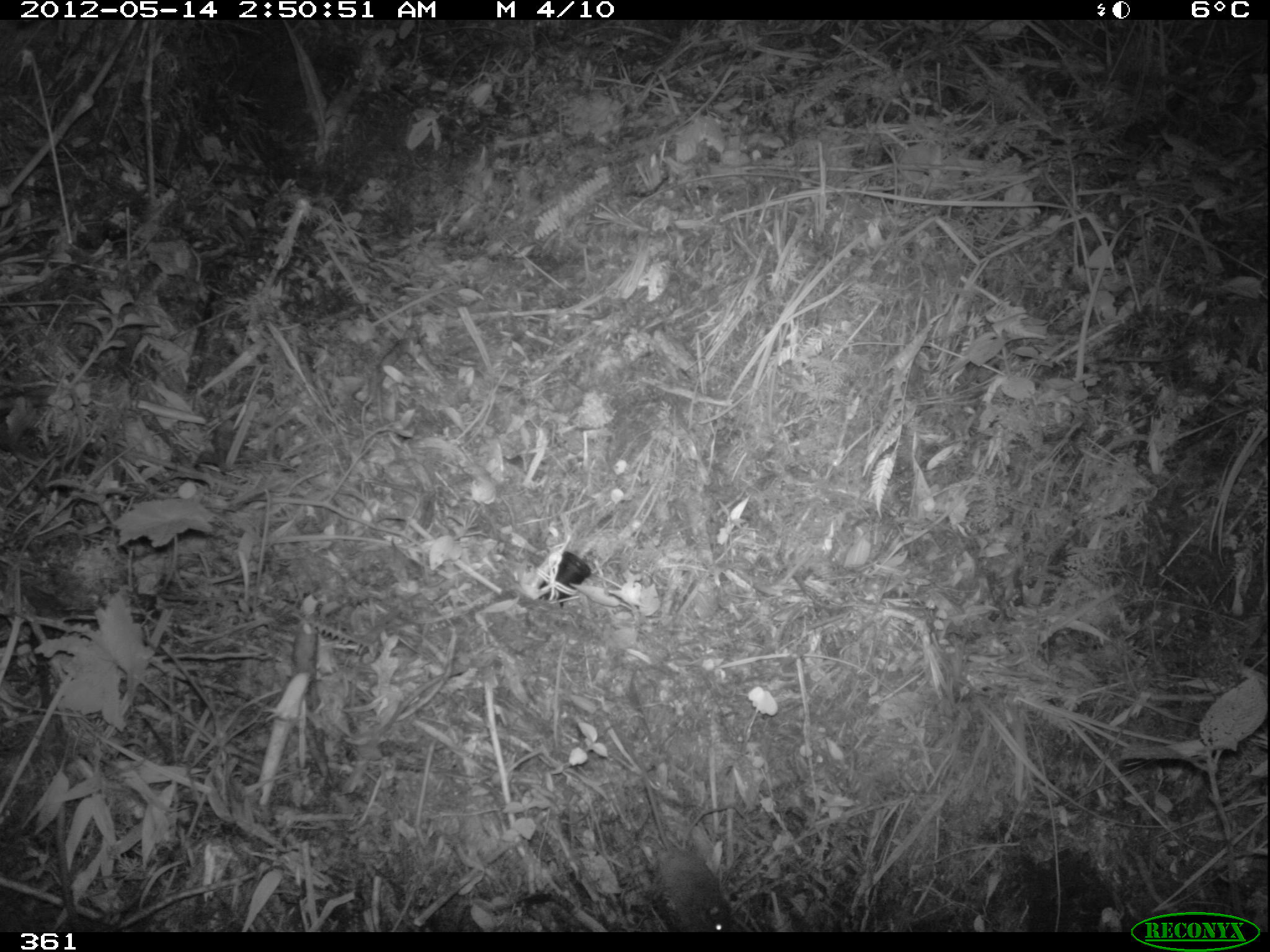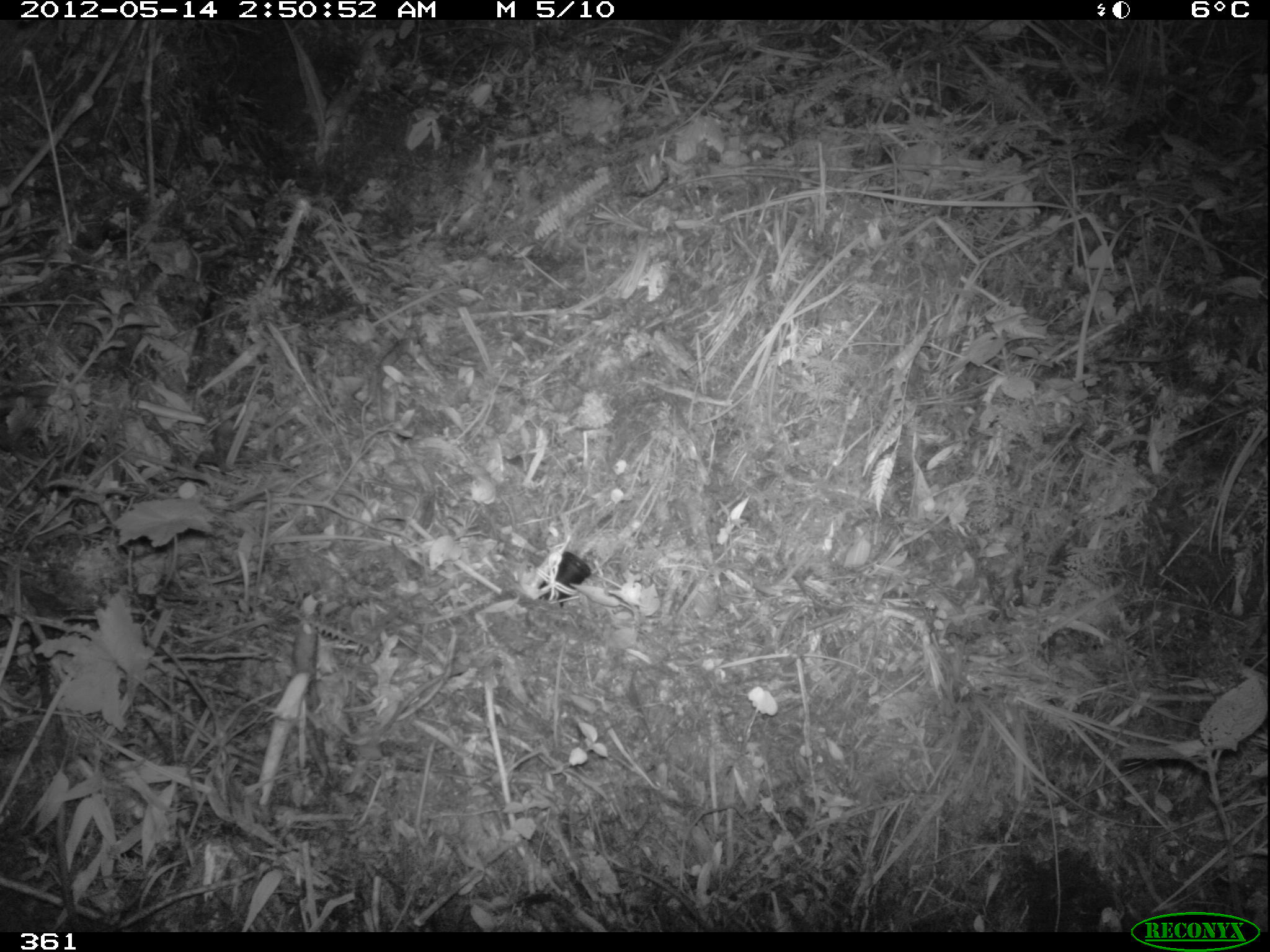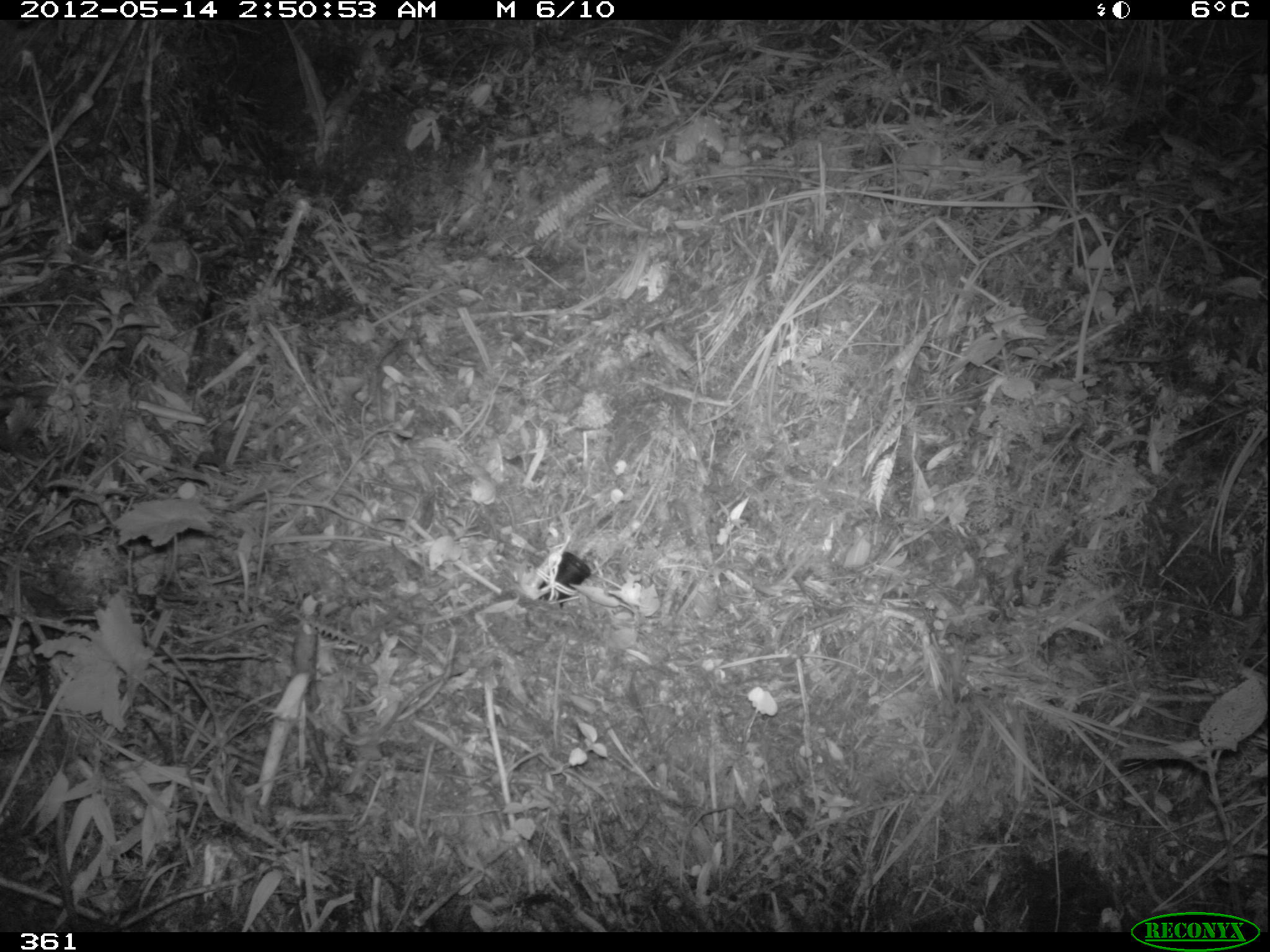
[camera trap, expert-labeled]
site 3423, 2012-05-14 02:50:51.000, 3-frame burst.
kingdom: Animalia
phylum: Chordata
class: Mammalia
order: Rodentia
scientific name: Rodentia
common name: rodents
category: unknown rodent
Unknown rodent (rodents) (Rodentia).